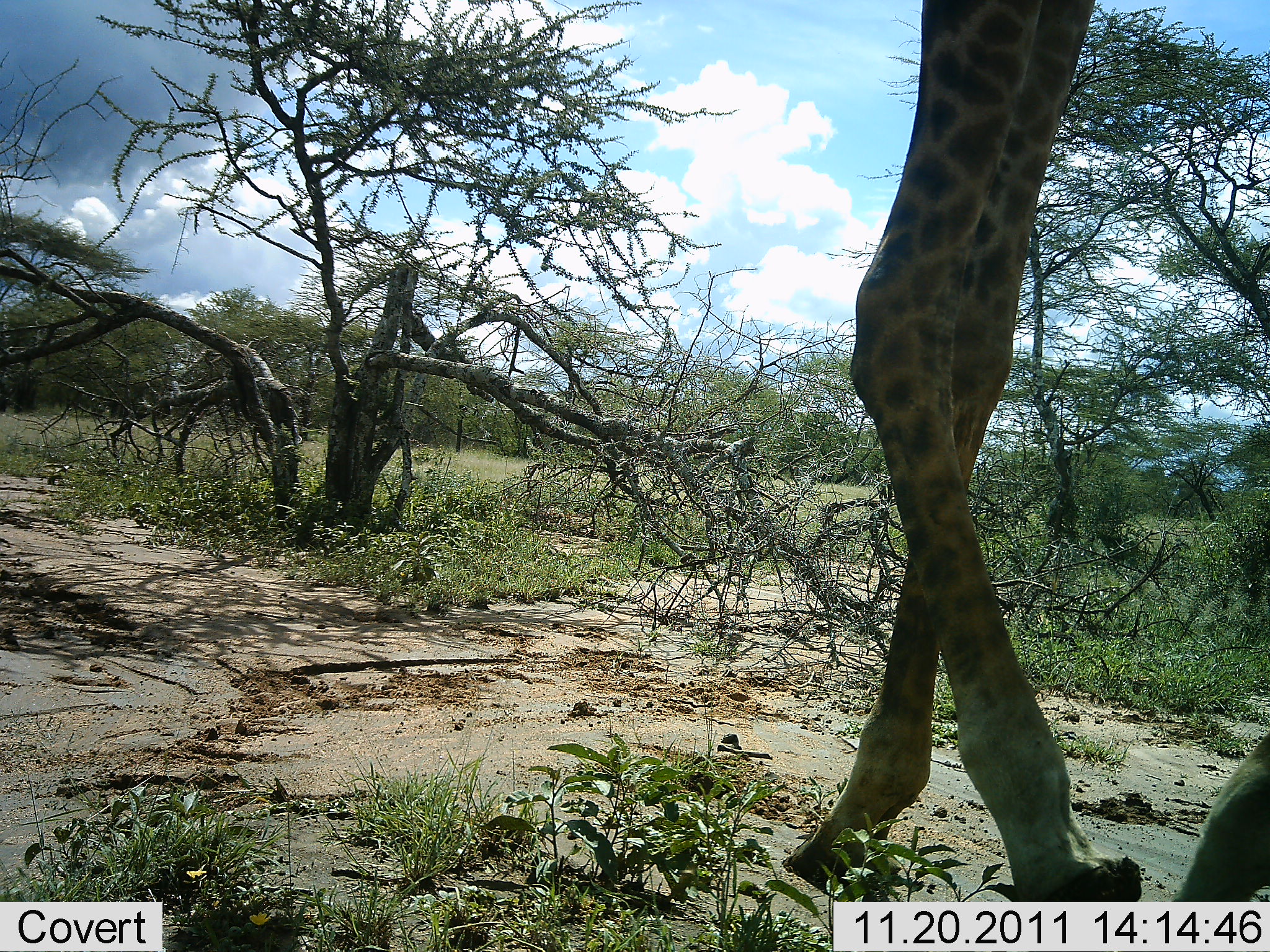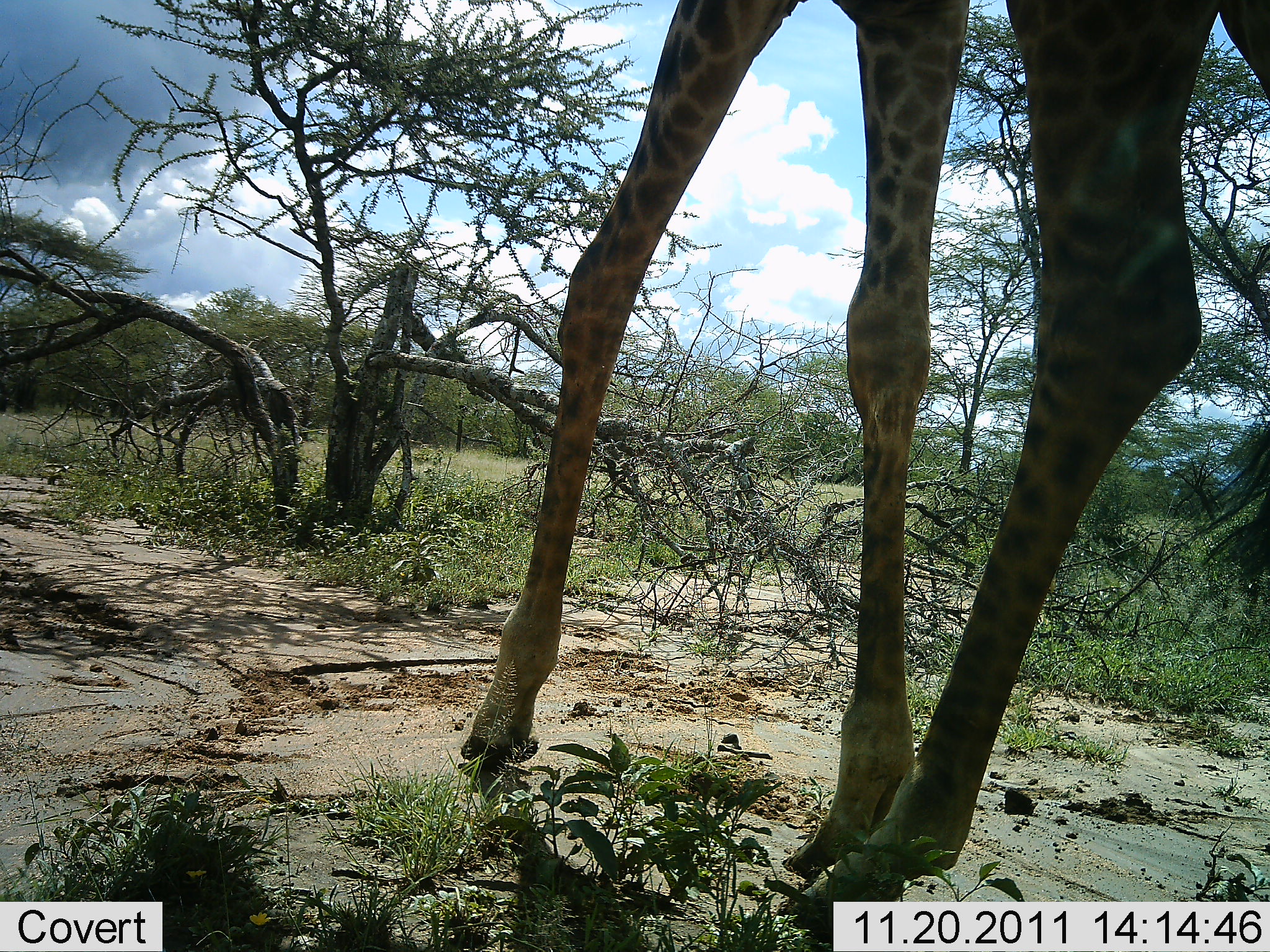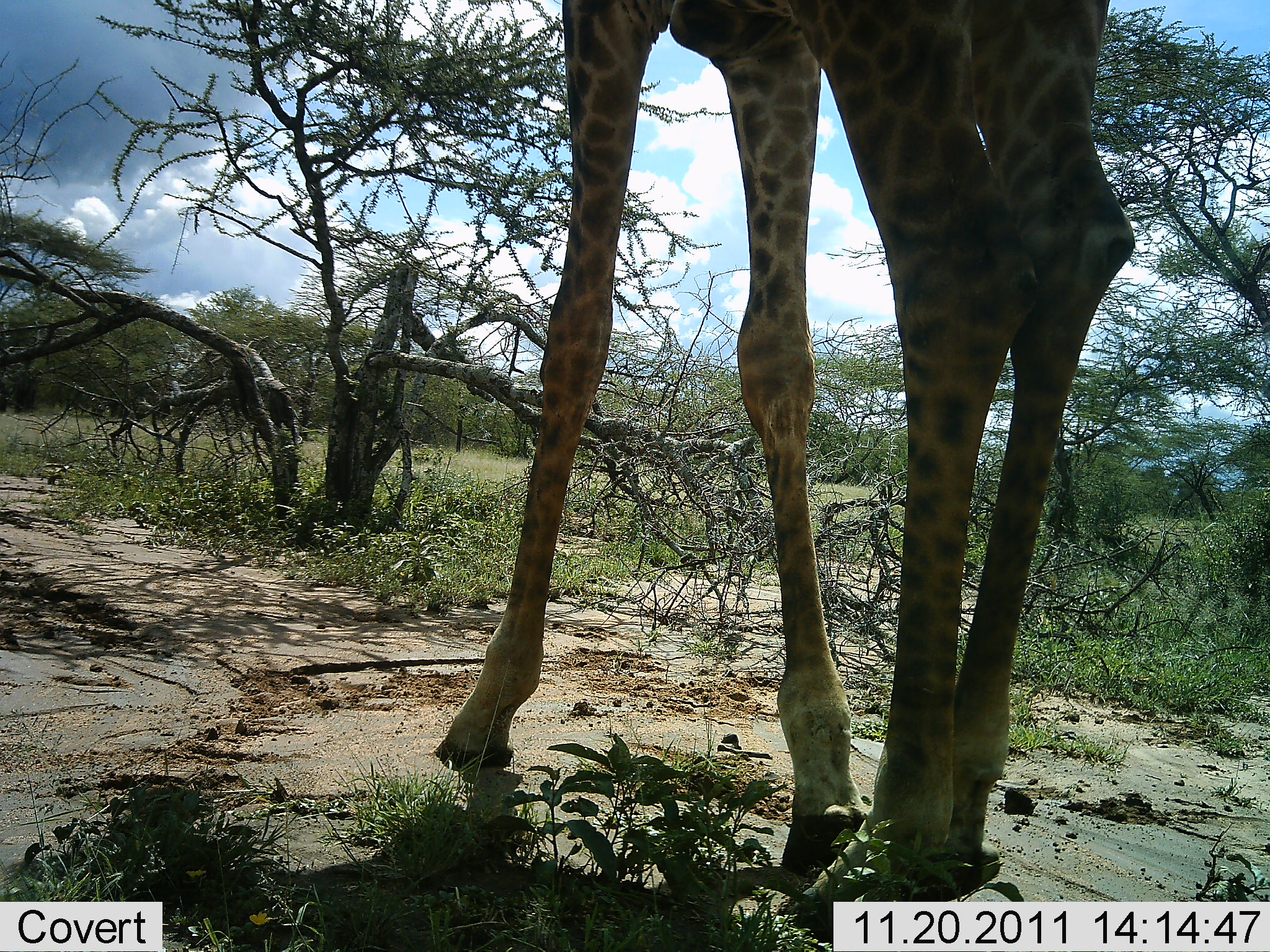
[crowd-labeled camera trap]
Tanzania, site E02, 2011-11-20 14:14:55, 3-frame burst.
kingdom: Animalia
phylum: Chordata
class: Mammalia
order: Artiodactyla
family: Giraffidae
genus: Giraffa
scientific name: Giraffa camelopardalis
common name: giraffe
Giraffe (Giraffa camelopardalis), count 1. Behavior (volunteer vote fractions): standing 42%, resting 0%, moving 67%, interacting 0%. Young present (vote fraction): 0%. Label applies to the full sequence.